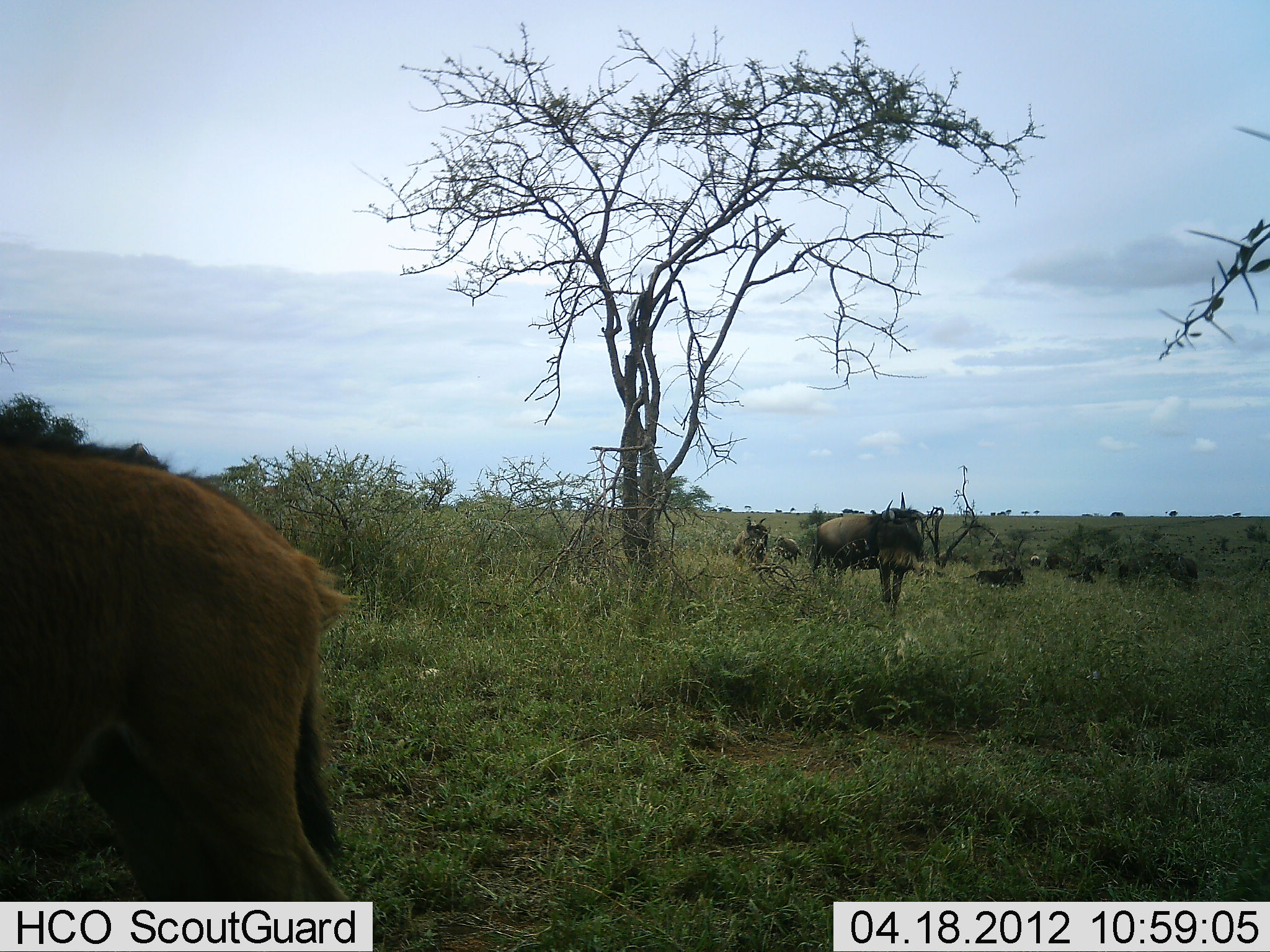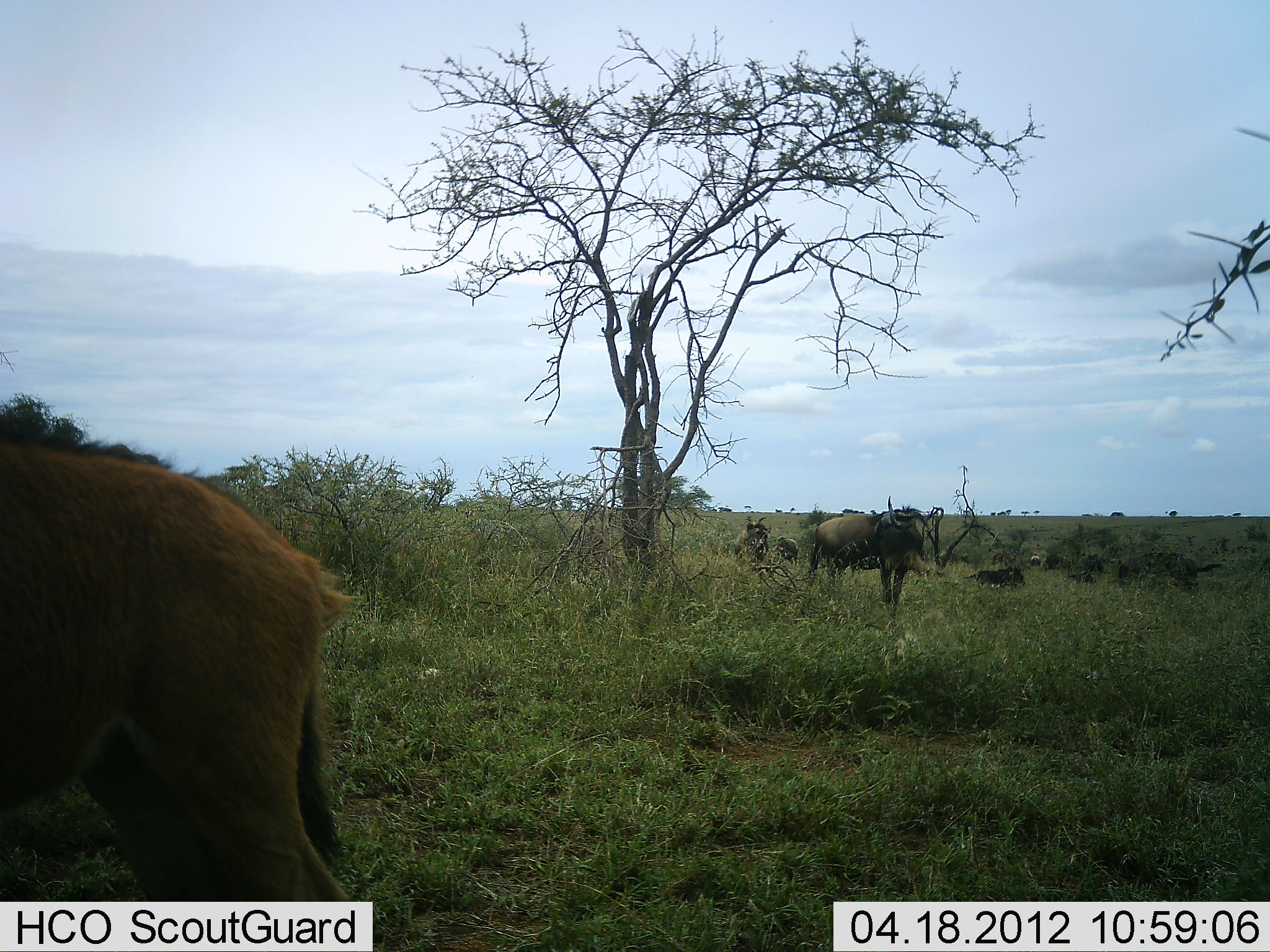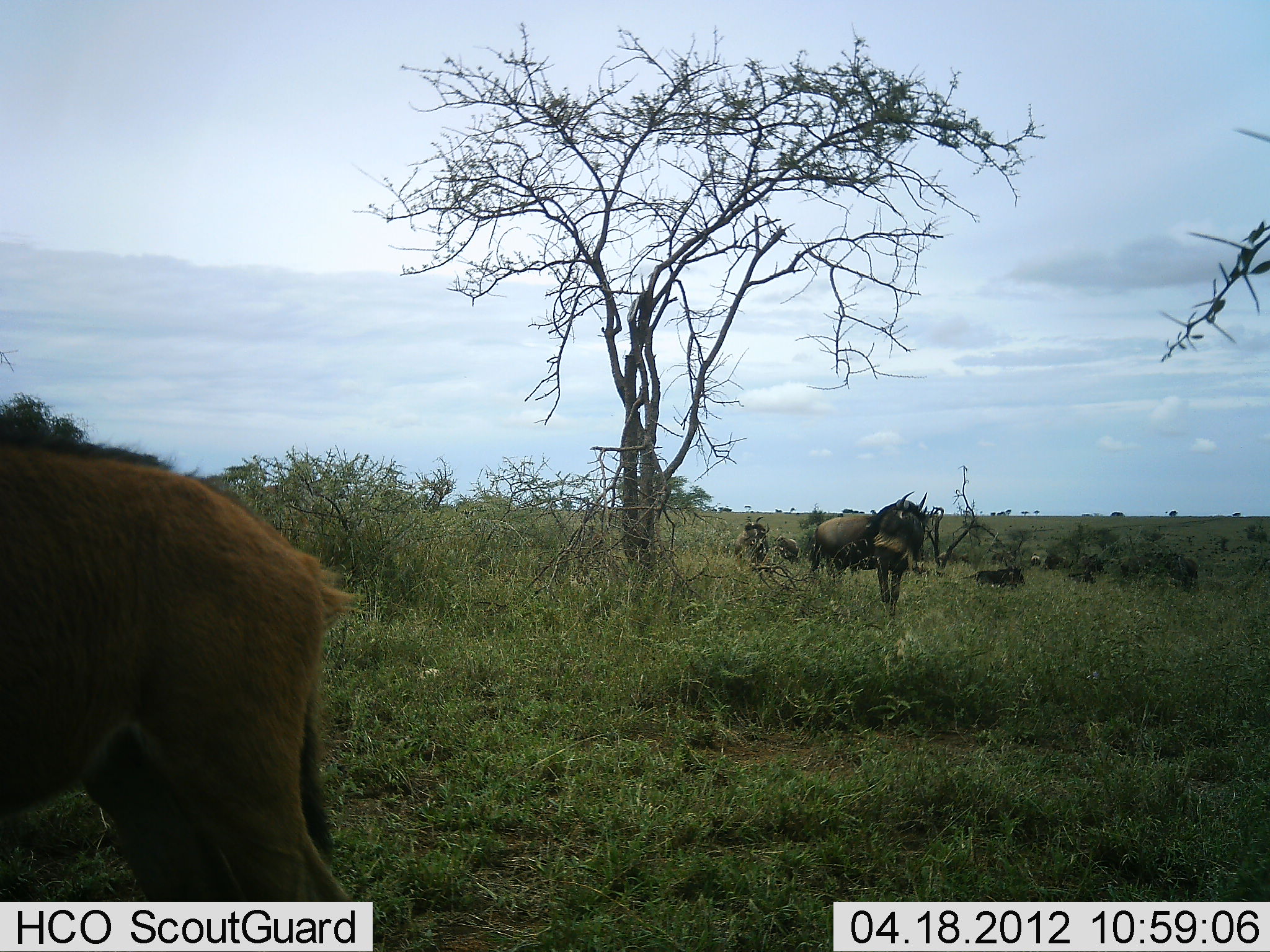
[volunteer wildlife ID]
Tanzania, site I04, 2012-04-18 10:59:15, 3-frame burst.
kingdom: Animalia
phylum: Chordata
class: Mammalia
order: Artiodactyla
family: Bovidae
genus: Connochaetes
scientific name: Connochaetes taurinus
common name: blue wildebeest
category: wildebeest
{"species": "wildebeest (blue wildebeest) (Connochaetes taurinus)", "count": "5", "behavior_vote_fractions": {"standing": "95%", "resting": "48%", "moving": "0%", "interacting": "0%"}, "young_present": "52%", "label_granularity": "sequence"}